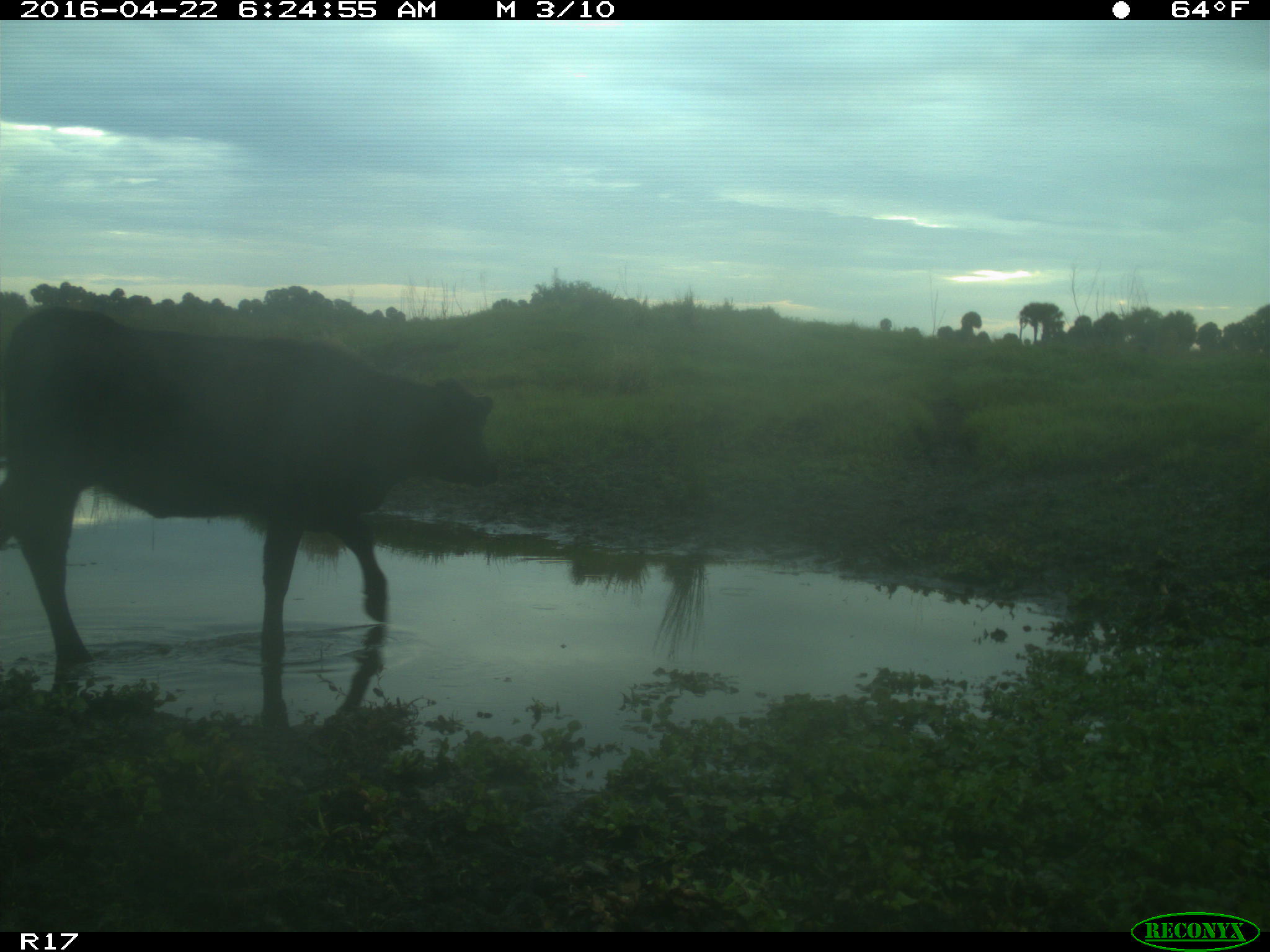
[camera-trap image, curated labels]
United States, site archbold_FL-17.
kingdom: Animalia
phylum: Chordata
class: Mammalia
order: Artiodactyla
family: Bovidae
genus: Bos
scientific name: Bos taurus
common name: domestic cow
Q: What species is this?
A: Bos taurus (domestic cow).